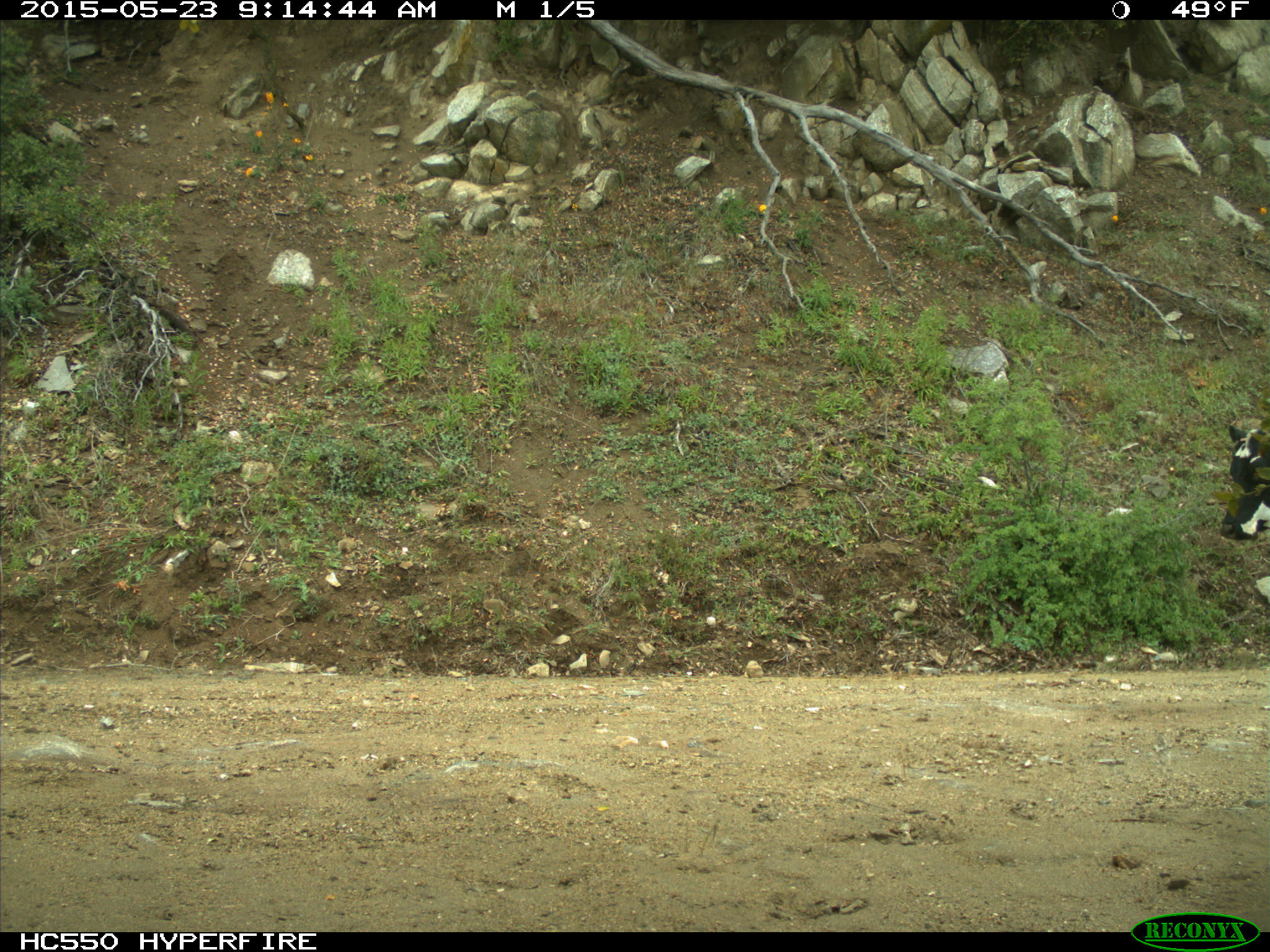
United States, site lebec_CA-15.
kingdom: Animalia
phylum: Chordata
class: Mammalia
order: Artiodactyla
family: Bovidae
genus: Bos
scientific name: Bos taurus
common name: domestic cow